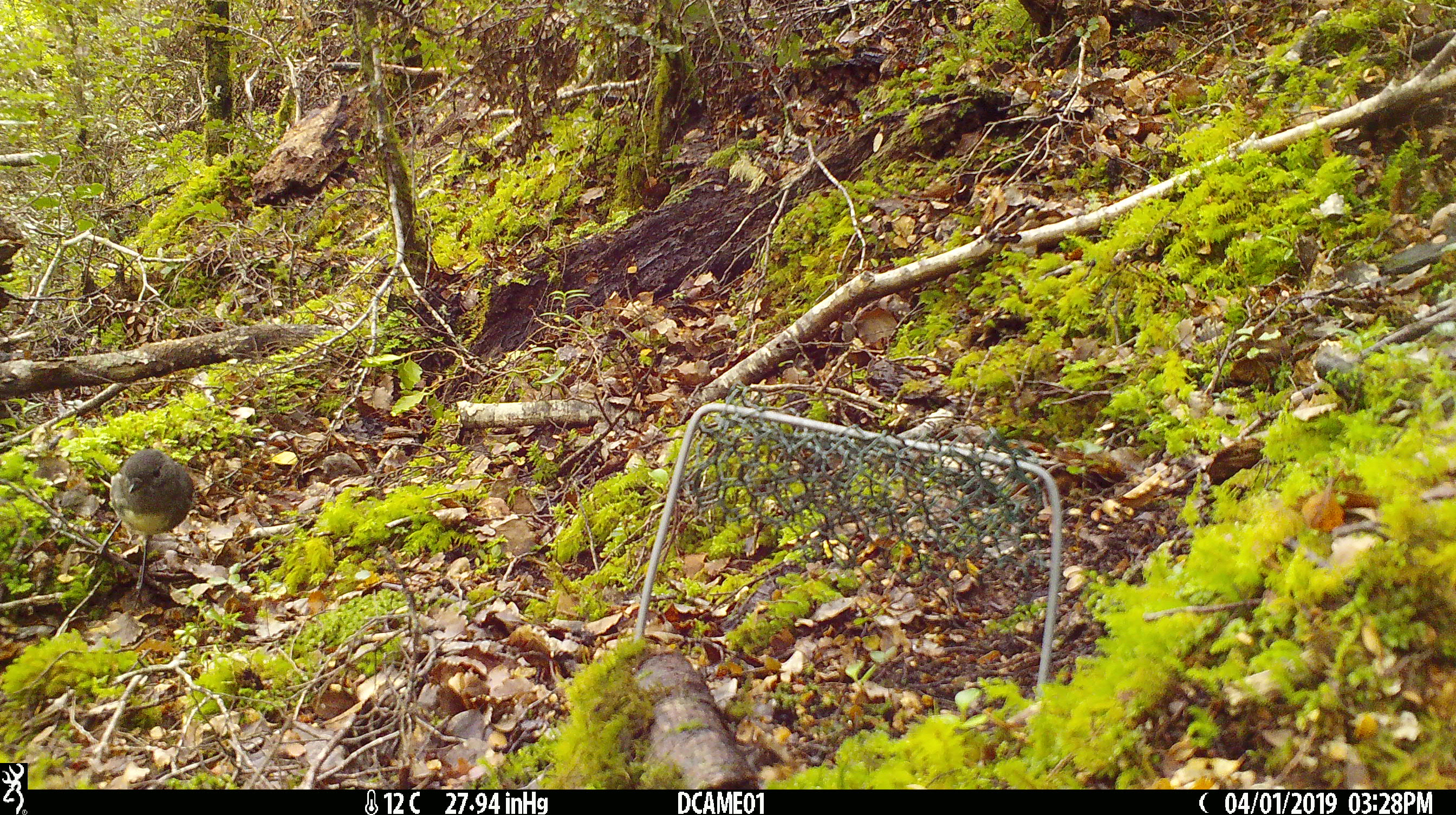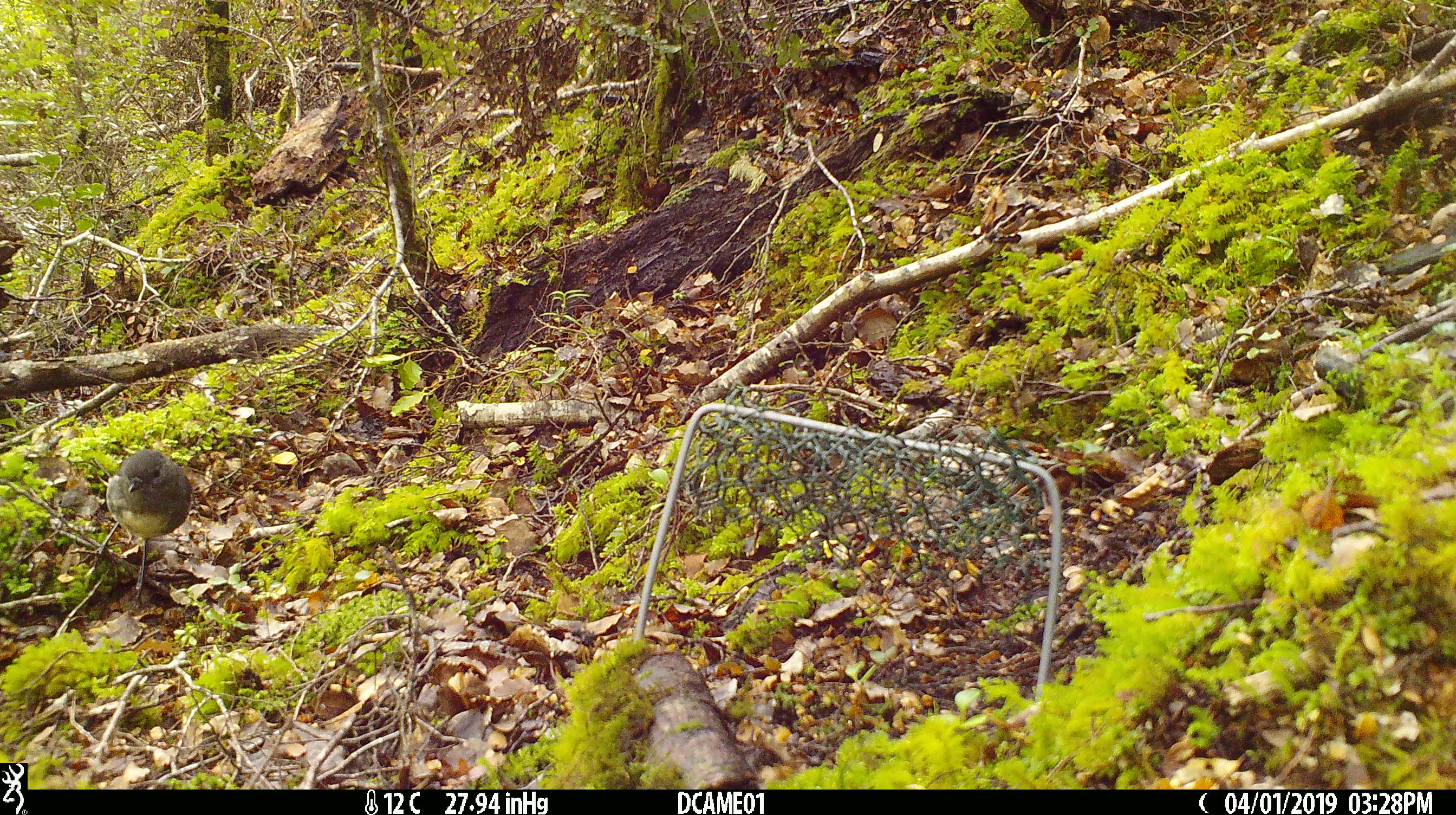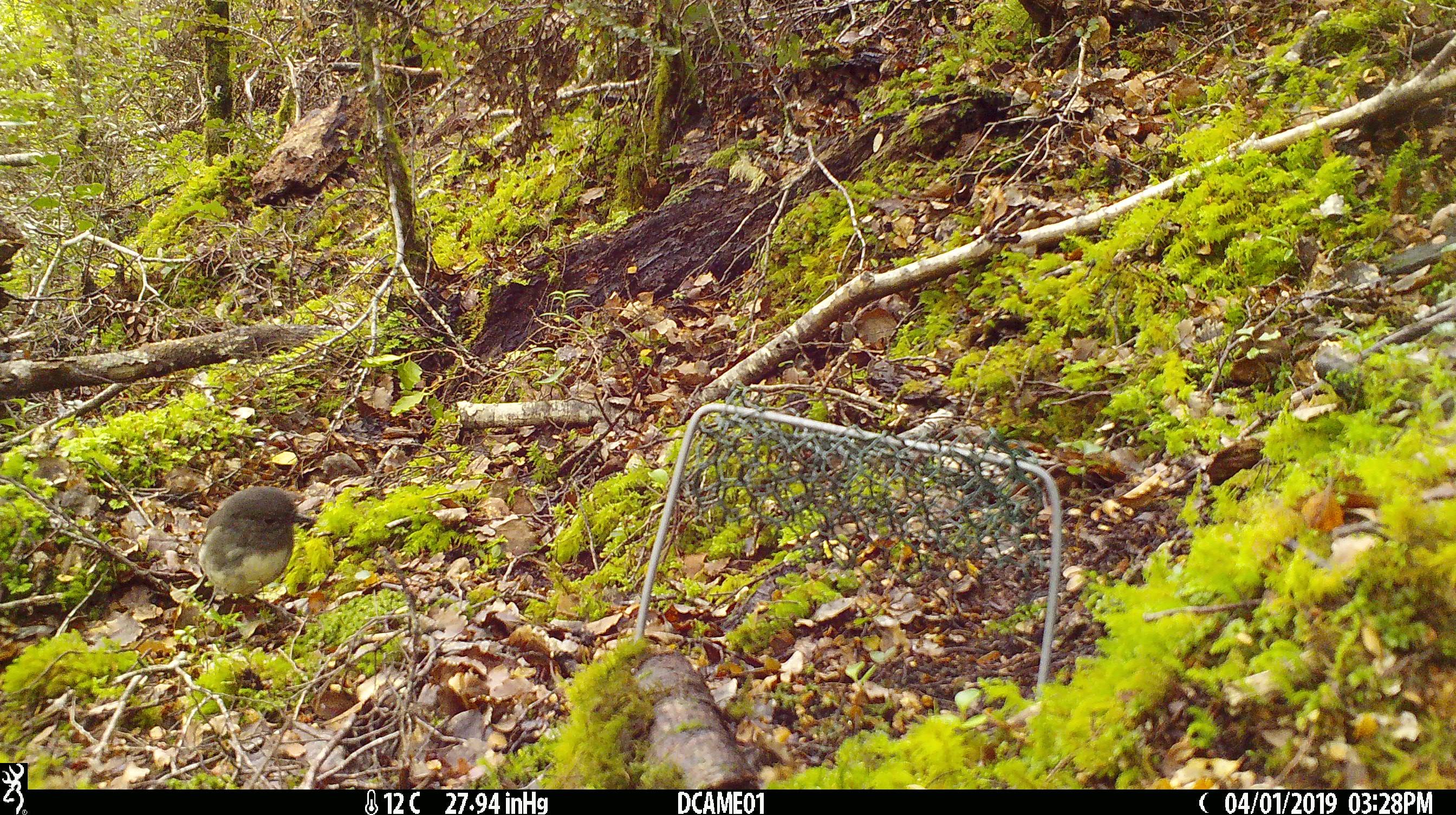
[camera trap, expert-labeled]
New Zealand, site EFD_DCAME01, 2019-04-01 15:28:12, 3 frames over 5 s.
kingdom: Animalia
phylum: Chordata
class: Aves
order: Passeriformes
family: Petroicidae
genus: Petroica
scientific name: Petroica australis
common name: new zealand robin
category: robin